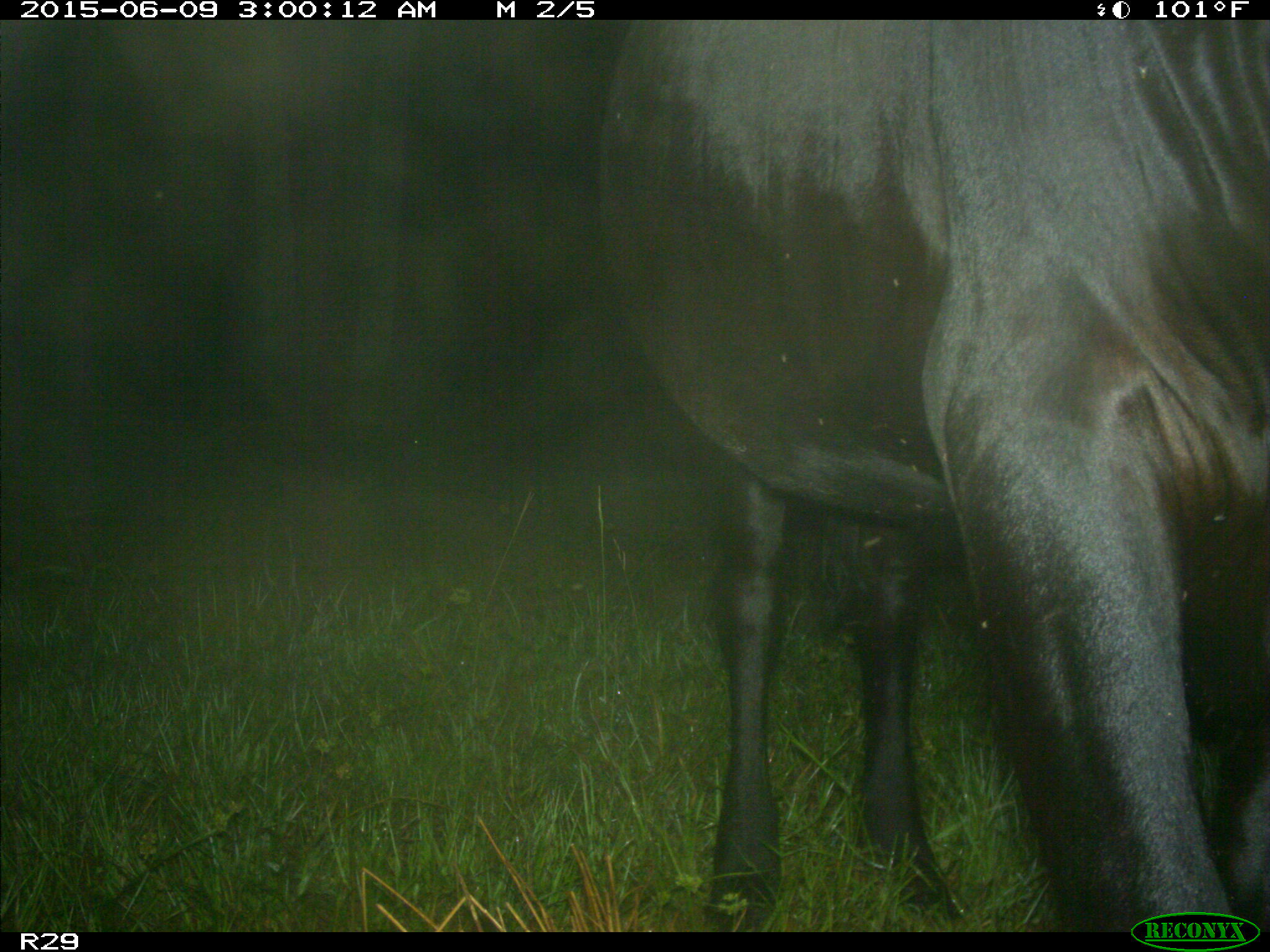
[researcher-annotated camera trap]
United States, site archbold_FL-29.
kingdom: Animalia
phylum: Chordata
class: Mammalia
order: Artiodactyla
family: Bovidae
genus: Bos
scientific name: Bos taurus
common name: domestic cow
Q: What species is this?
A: Bos taurus (domestic cow).